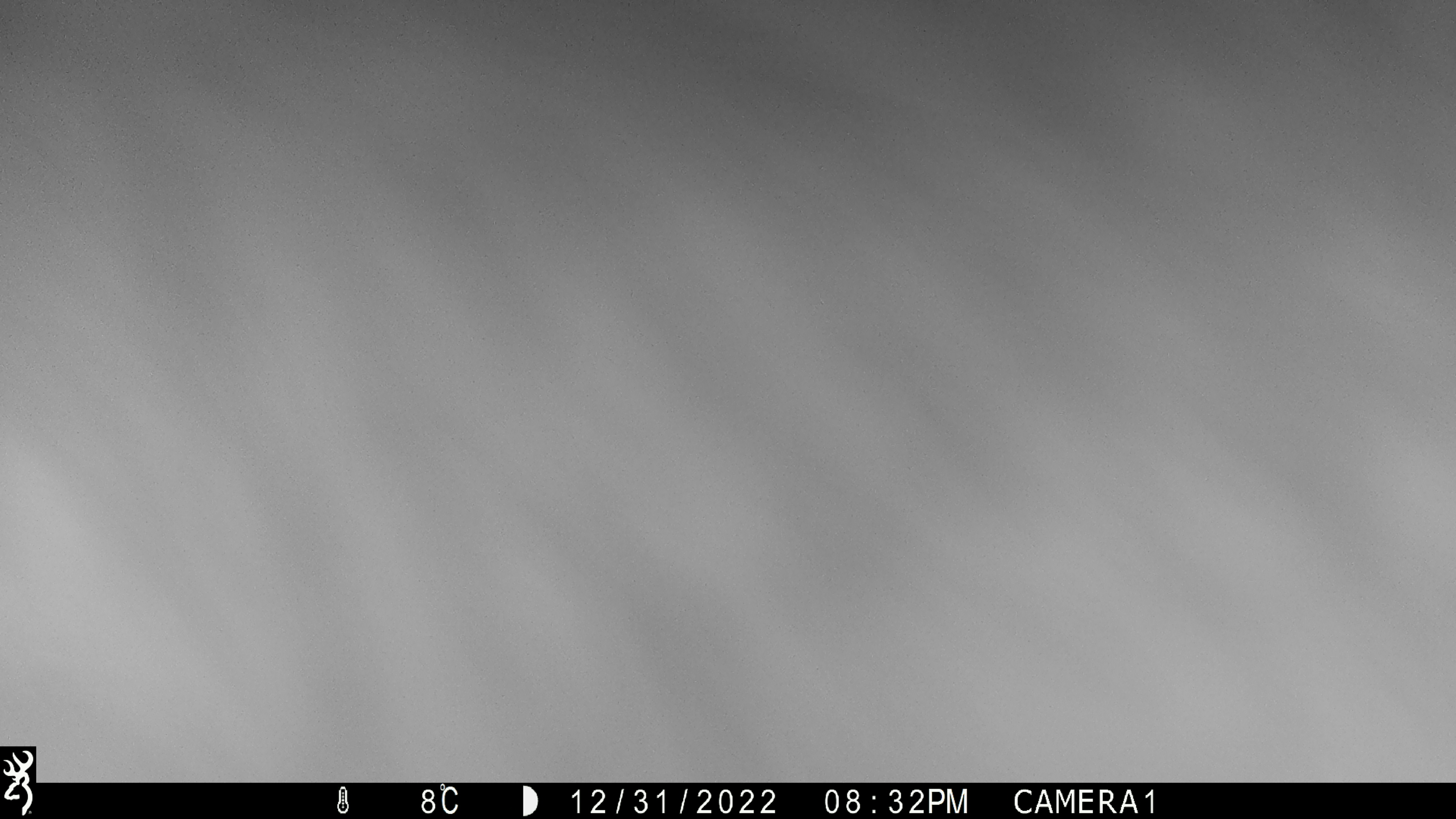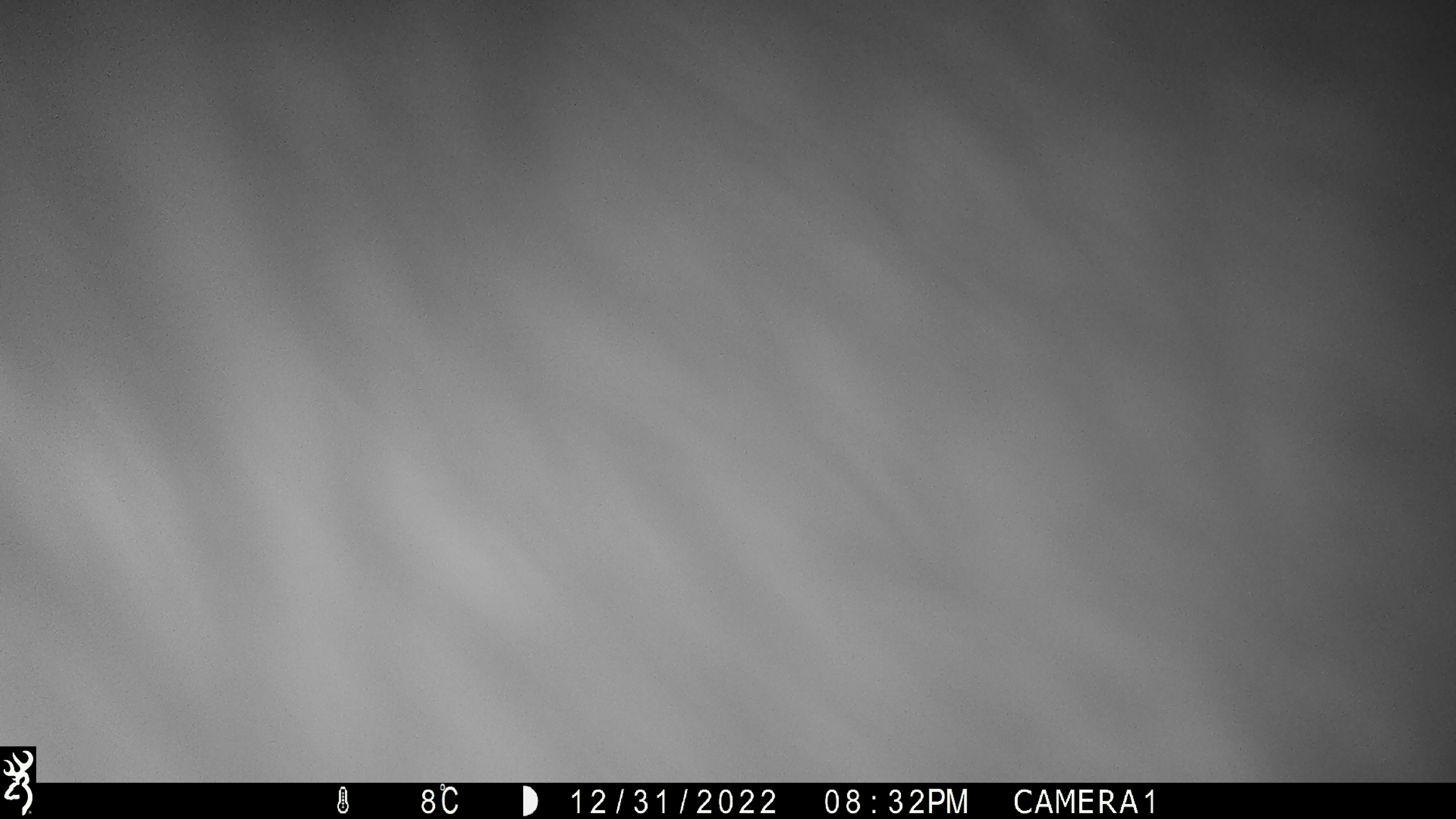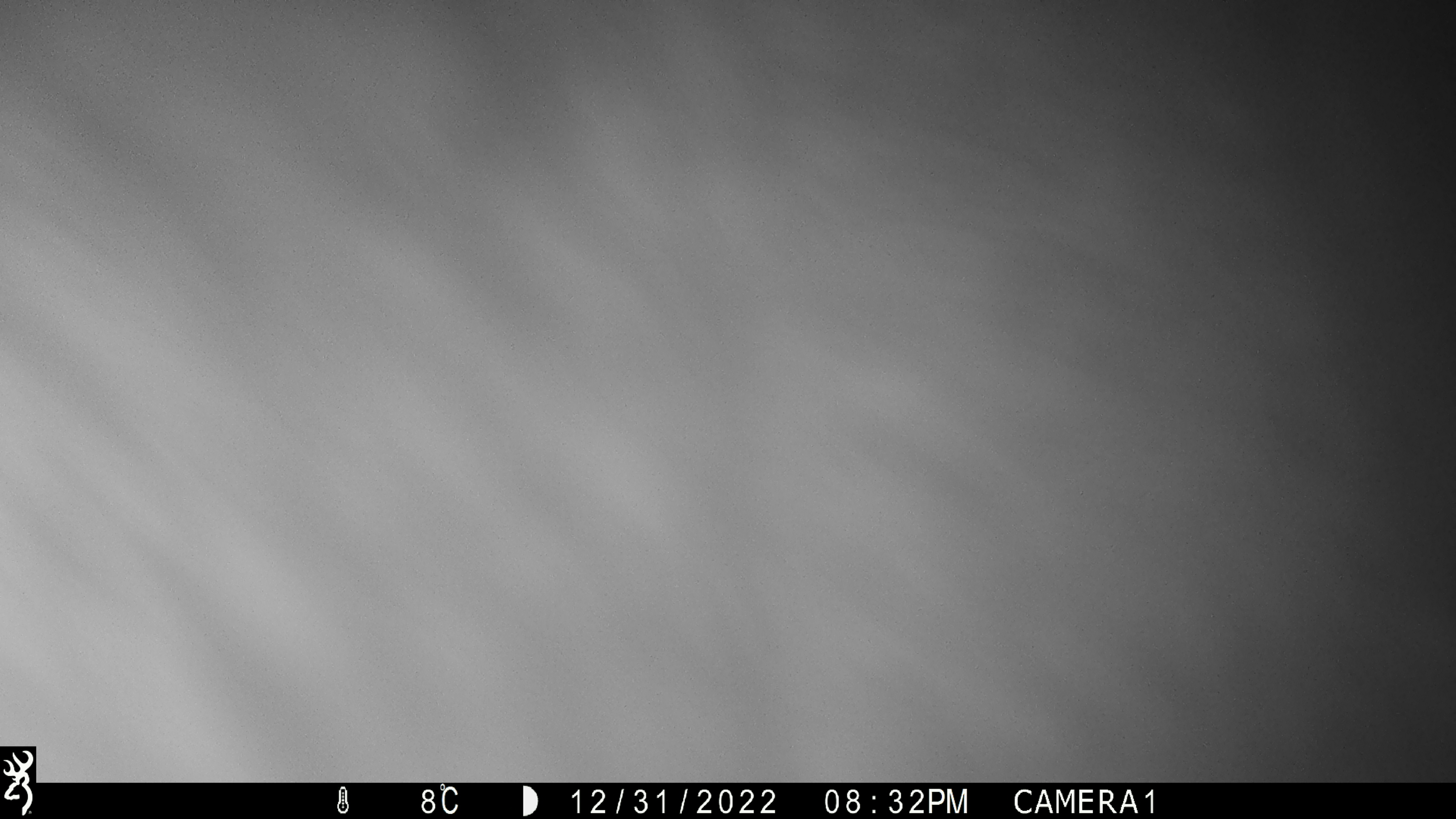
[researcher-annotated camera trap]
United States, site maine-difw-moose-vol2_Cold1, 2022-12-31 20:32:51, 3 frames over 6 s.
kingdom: Animalia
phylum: Chordata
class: Mammalia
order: Artiodactyla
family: Cervidae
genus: Alces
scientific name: Alces alces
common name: moose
Moose (Alces alces).